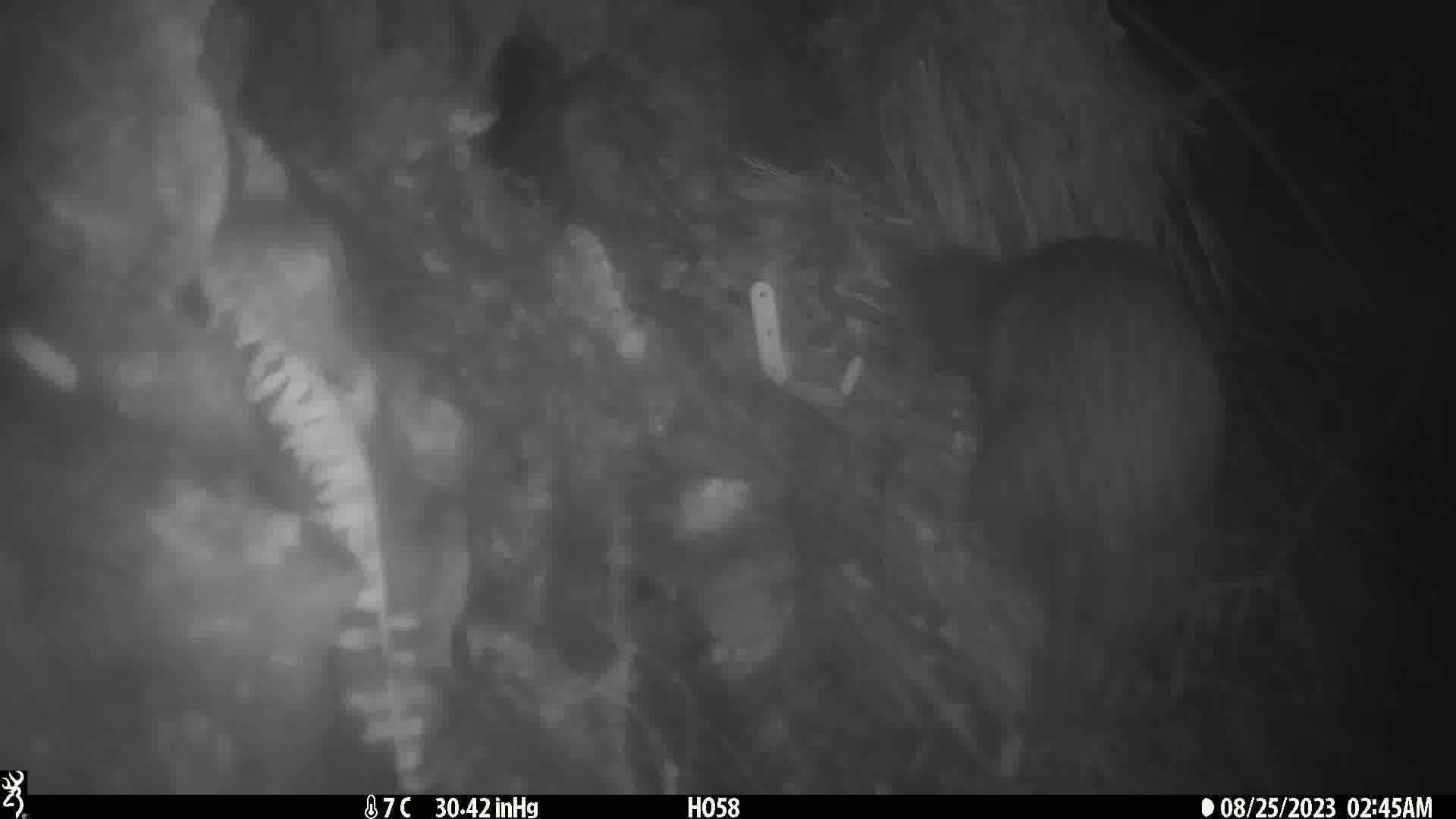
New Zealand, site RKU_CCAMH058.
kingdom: Animalia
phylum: Chordata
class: Aves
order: Apterygiformes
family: Apterygidae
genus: Apteryx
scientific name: Apteryx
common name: kiwi